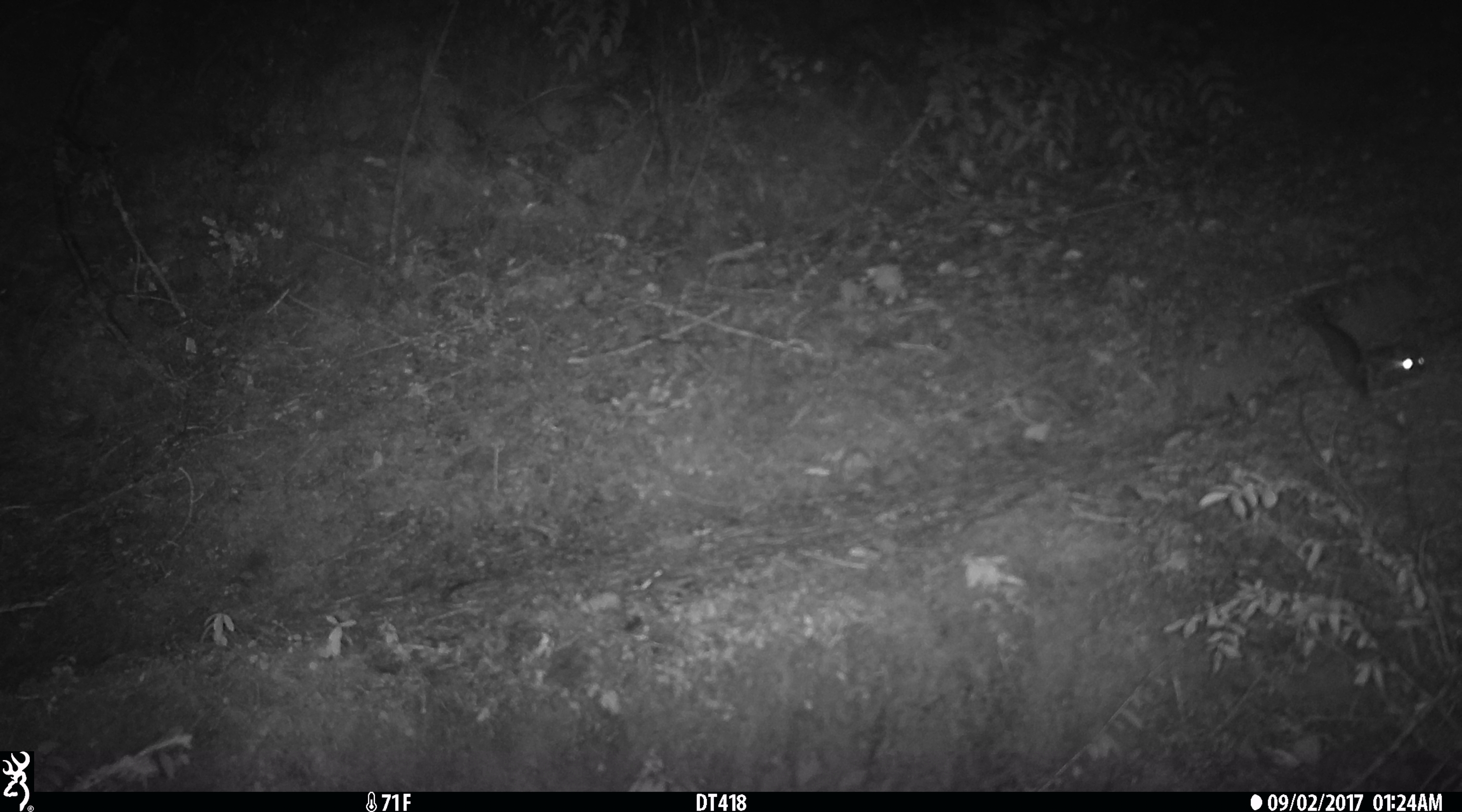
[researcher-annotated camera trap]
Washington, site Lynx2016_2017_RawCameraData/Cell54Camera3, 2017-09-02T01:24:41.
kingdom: Animalia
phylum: Chordata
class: Mammalia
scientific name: Mammalia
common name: small mammal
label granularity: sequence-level